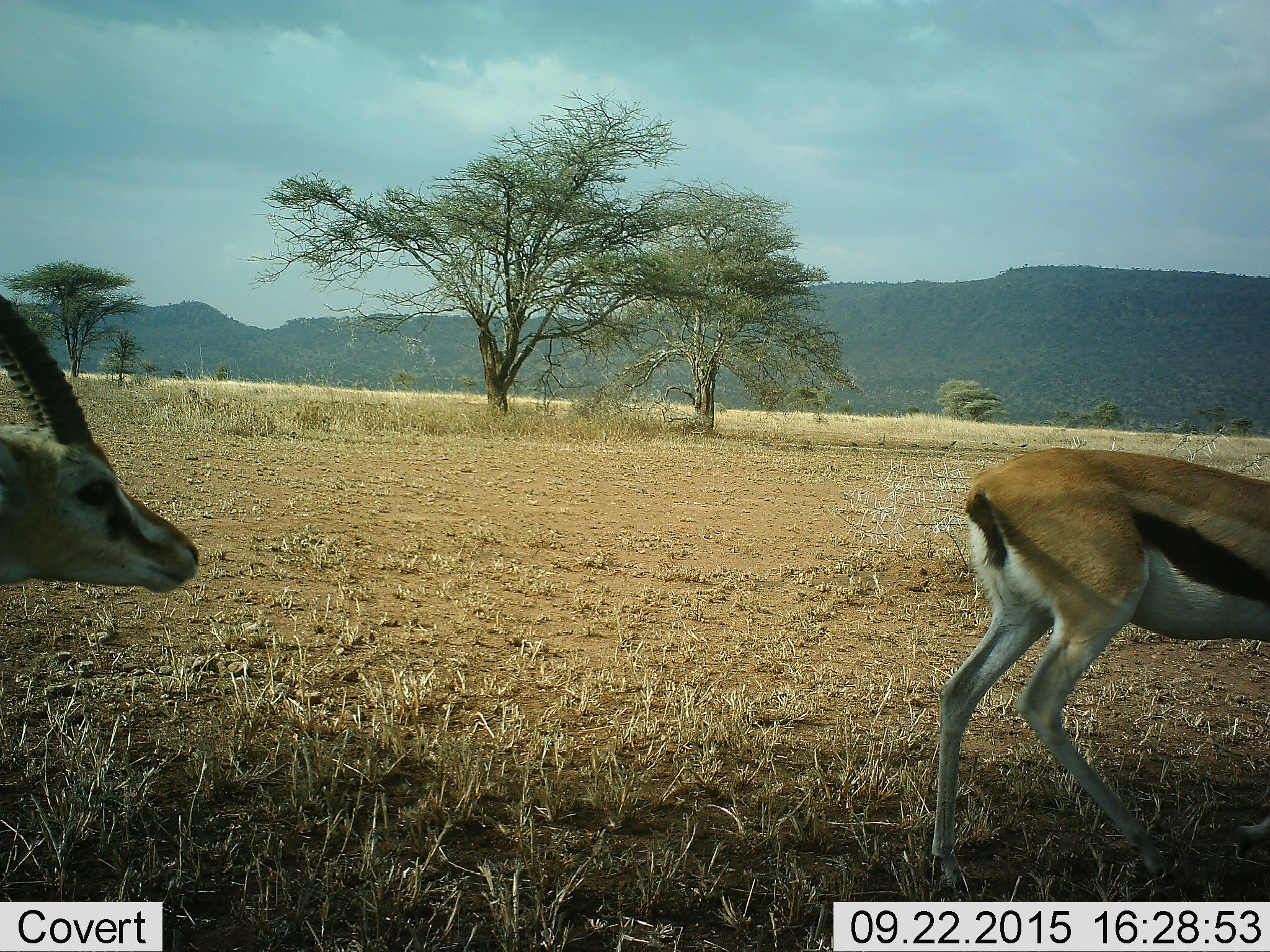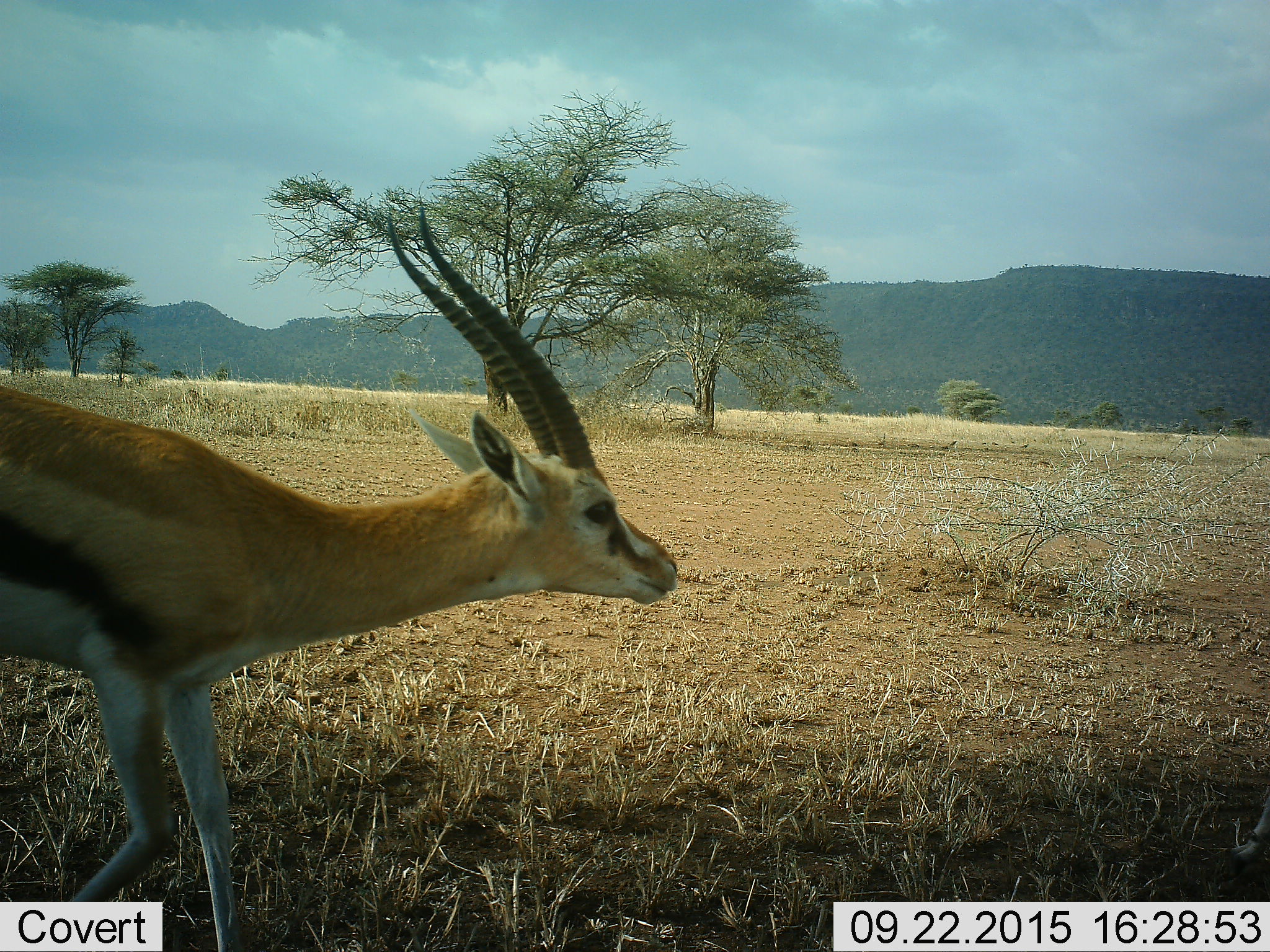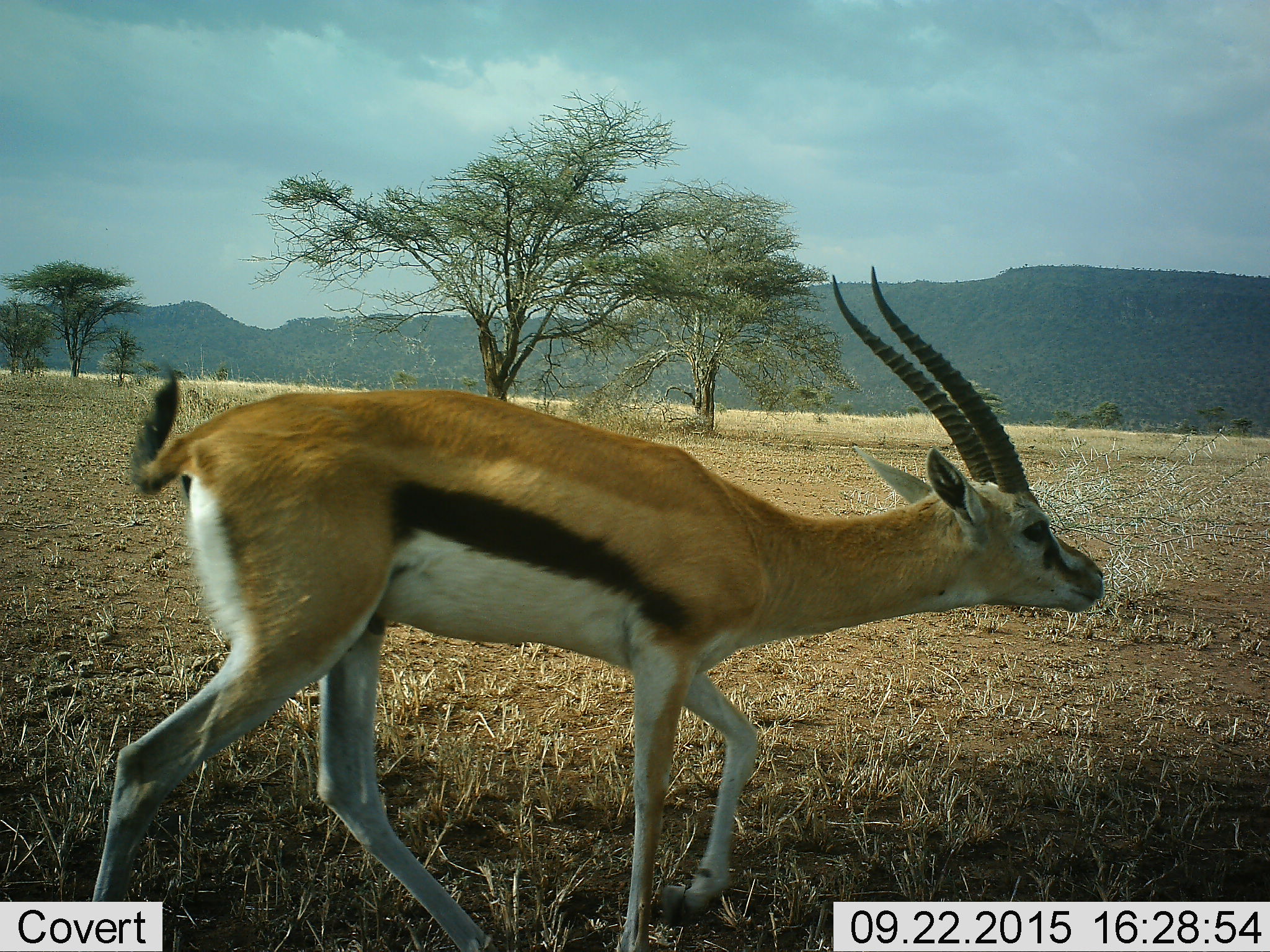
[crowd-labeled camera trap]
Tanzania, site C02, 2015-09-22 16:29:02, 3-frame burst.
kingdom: Animalia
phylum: Chordata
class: Mammalia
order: Artiodactyla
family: Bovidae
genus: Eudorcas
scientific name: Eudorcas thomsonii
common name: thomson's gazelle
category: gazellethomsons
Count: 2.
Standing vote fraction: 6%.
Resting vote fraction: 0%.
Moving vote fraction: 94%.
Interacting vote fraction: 11%.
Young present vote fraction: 0%.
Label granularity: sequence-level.